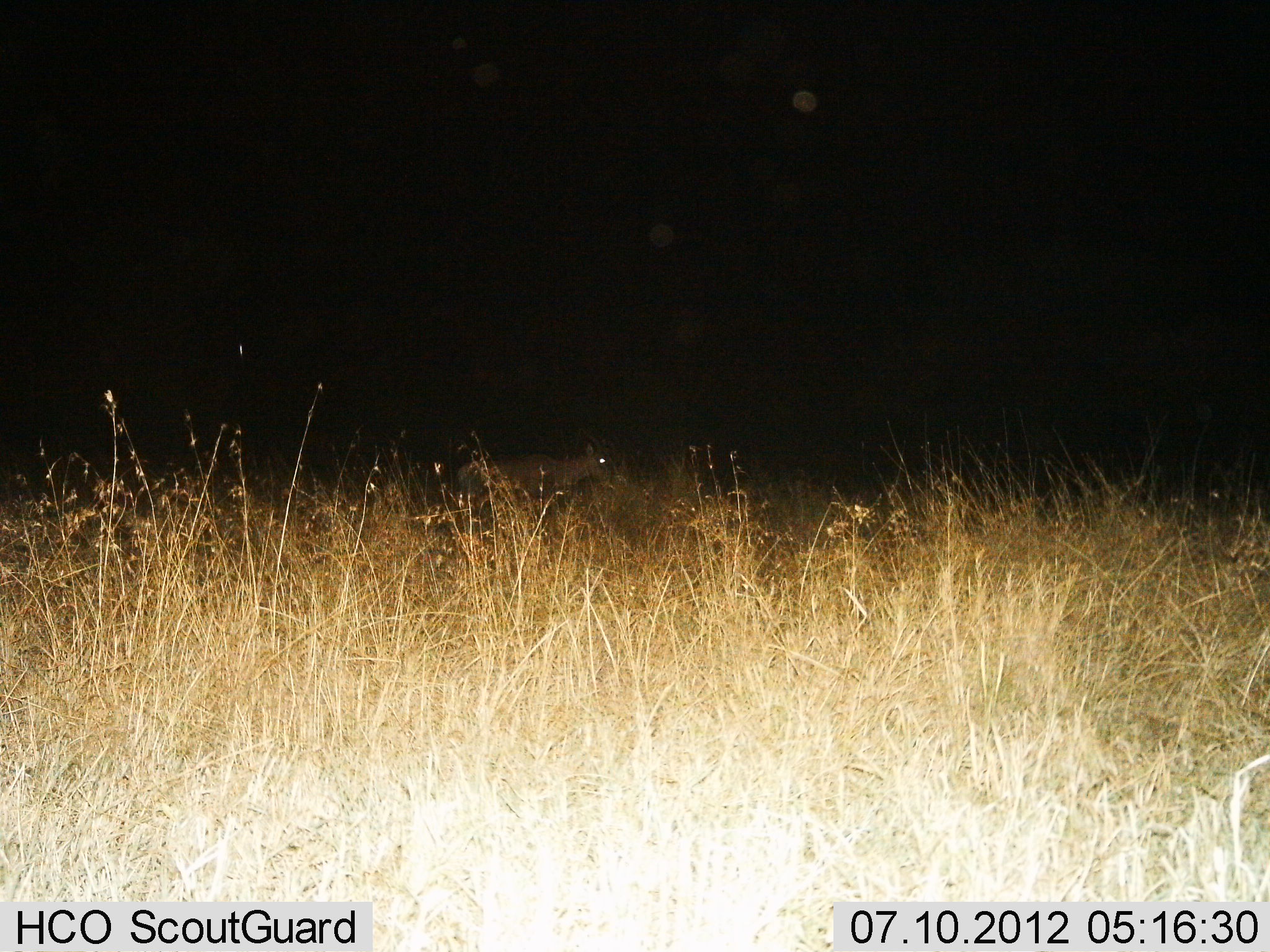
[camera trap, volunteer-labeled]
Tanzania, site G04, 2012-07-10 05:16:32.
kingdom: Animalia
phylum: Chordata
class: Mammalia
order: Artiodactyla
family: Bovidae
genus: Aepyceros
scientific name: Aepyceros melampus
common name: impala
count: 1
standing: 0%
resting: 0%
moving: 100%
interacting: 0%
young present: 0%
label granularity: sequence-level